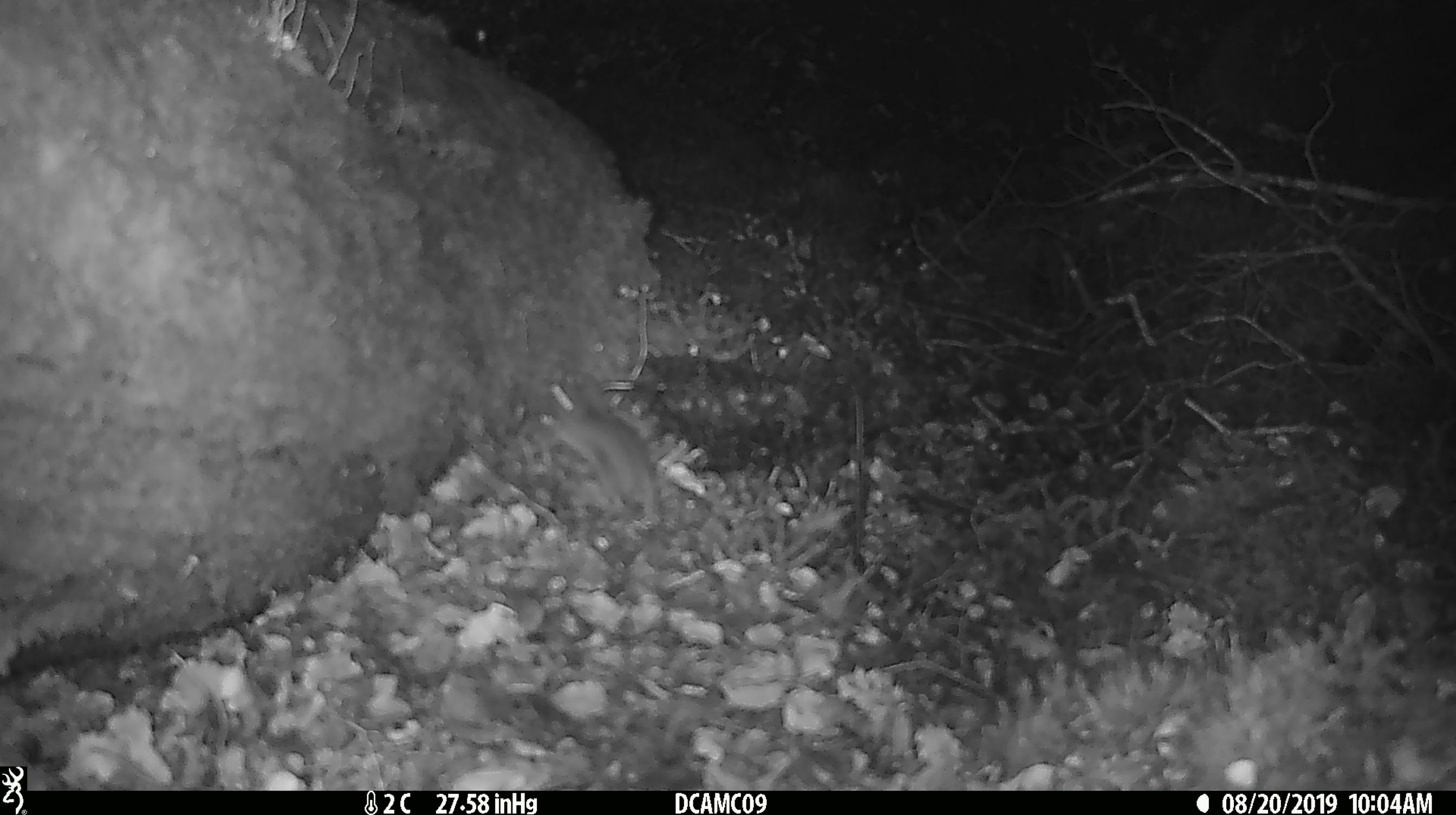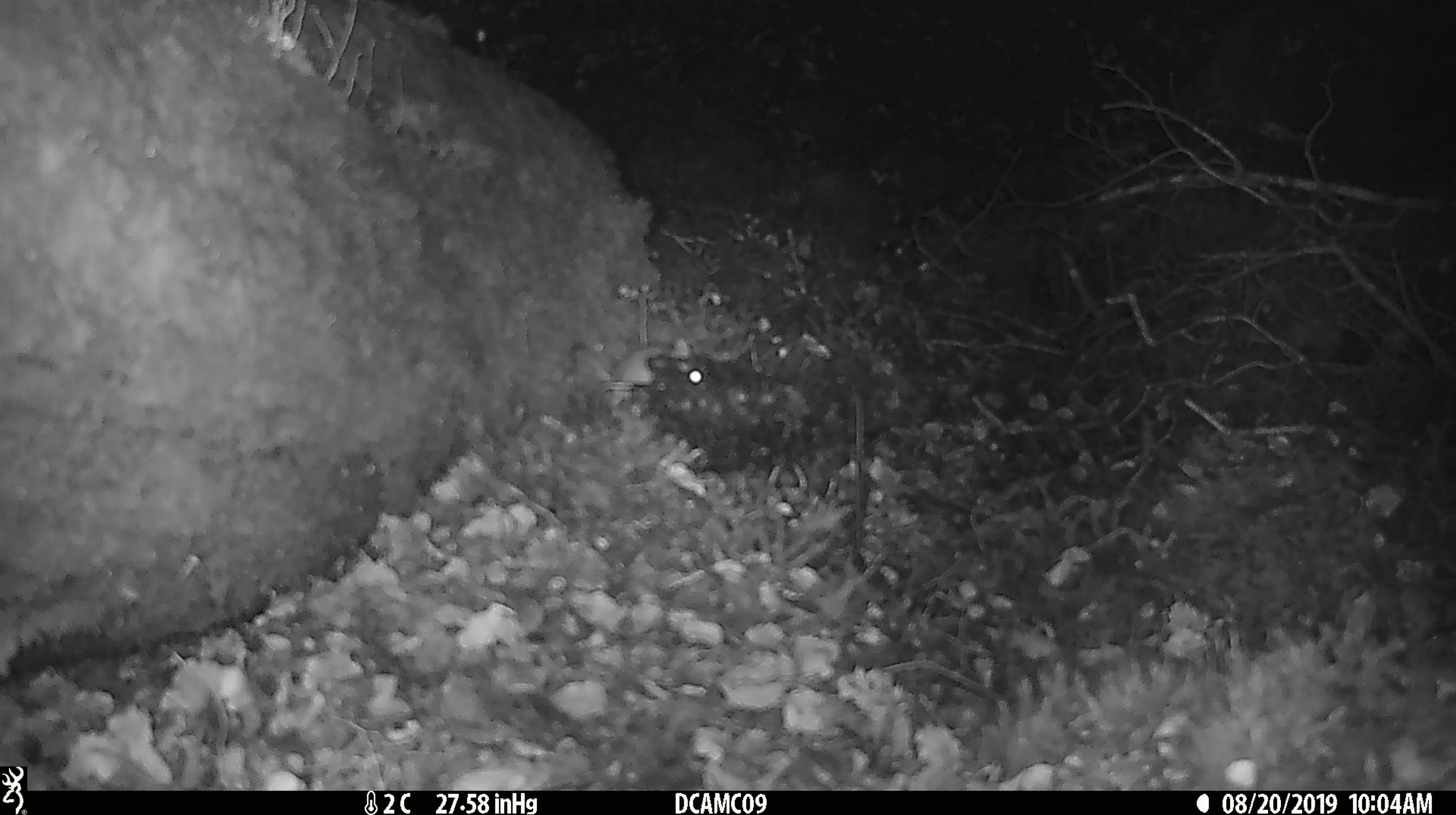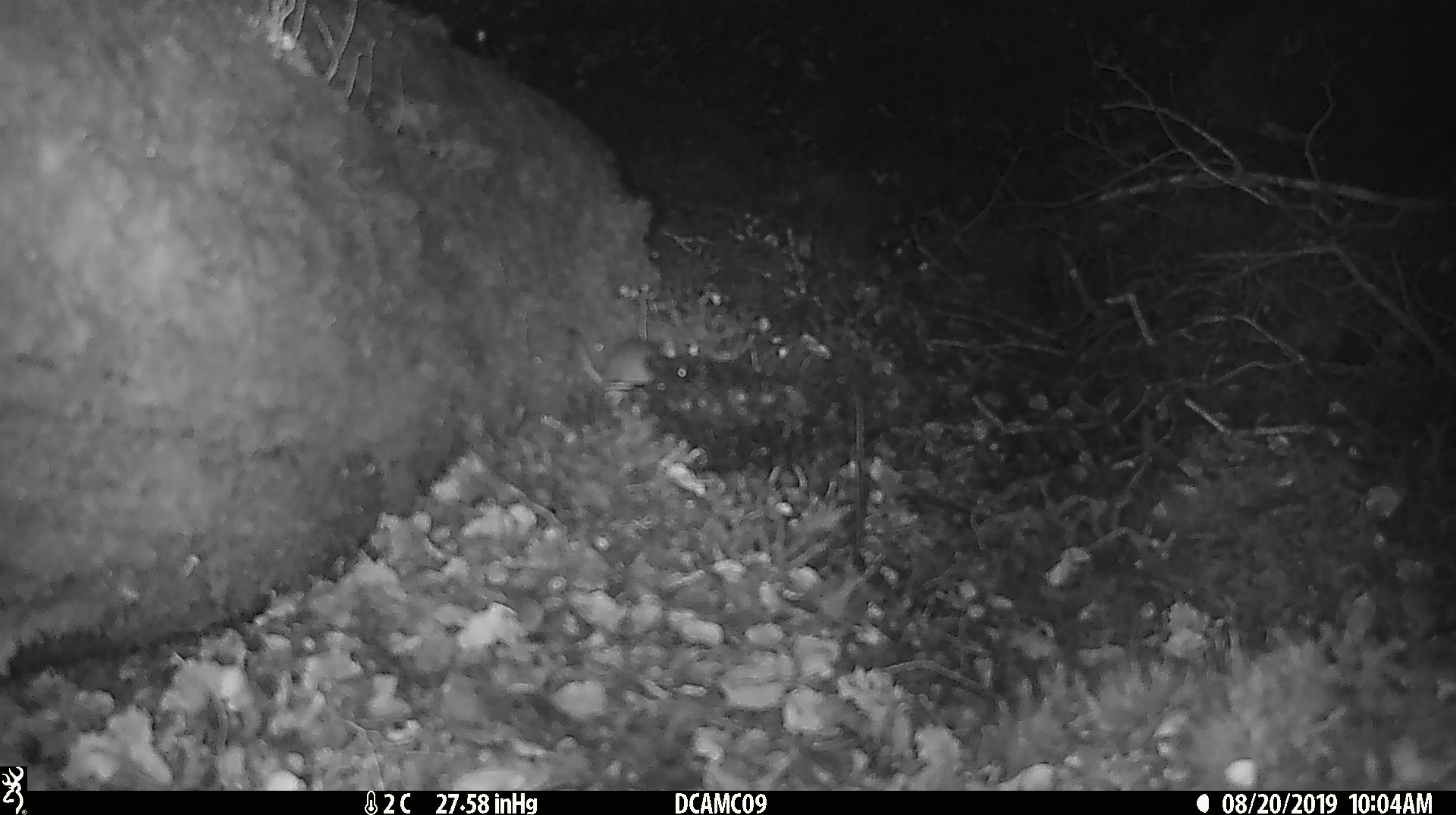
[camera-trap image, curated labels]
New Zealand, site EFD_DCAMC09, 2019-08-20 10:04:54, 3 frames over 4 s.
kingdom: Animalia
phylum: Chordata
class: Mammalia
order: Rodentia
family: Muridae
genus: Mus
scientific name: Mus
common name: mouse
Mouse (Mus).